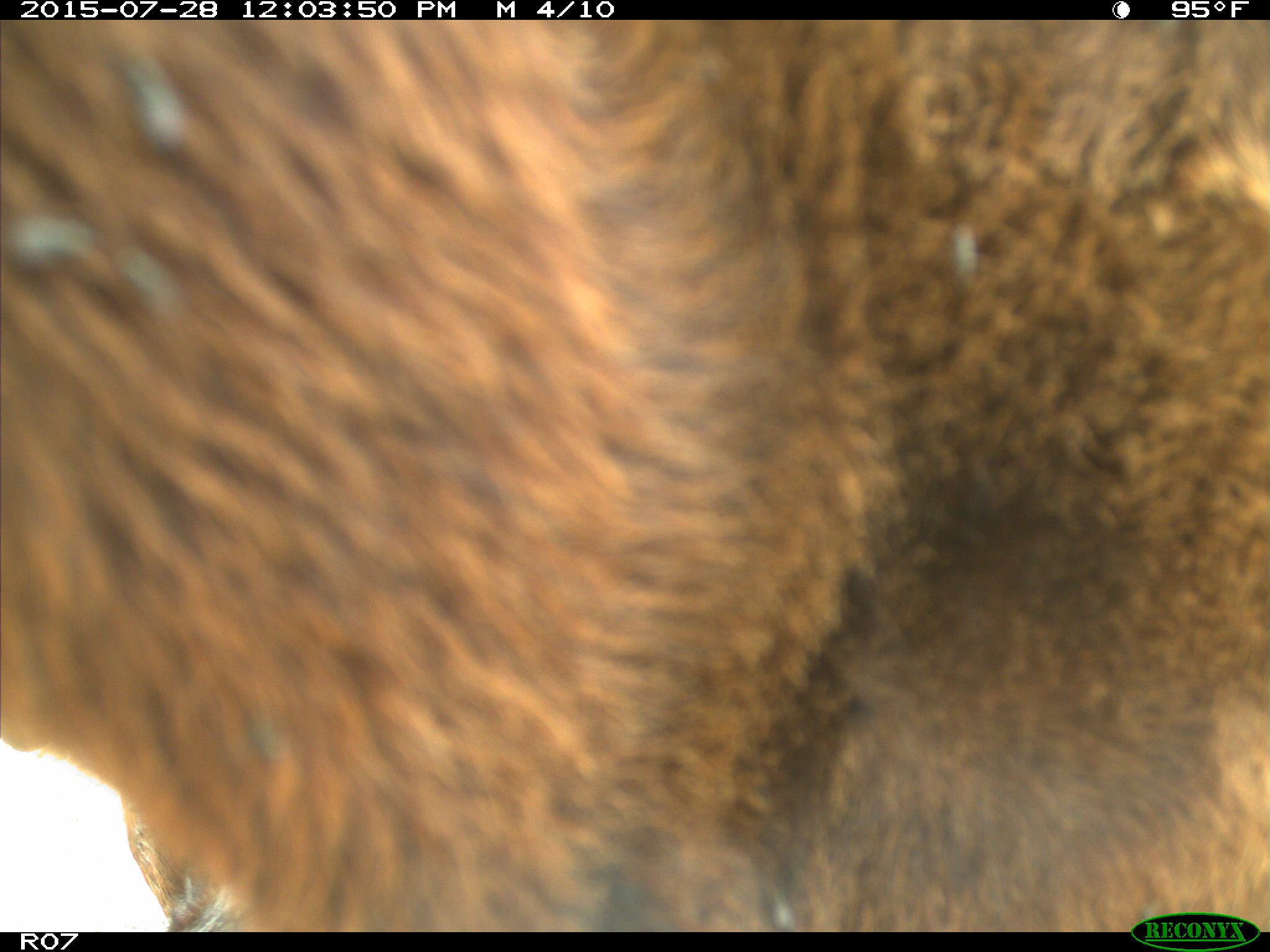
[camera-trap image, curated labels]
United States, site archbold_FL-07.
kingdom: Animalia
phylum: Chordata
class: Mammalia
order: Artiodactyla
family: Bovidae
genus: Bos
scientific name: Bos taurus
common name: domestic cow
Bos taurus (domestic cow).